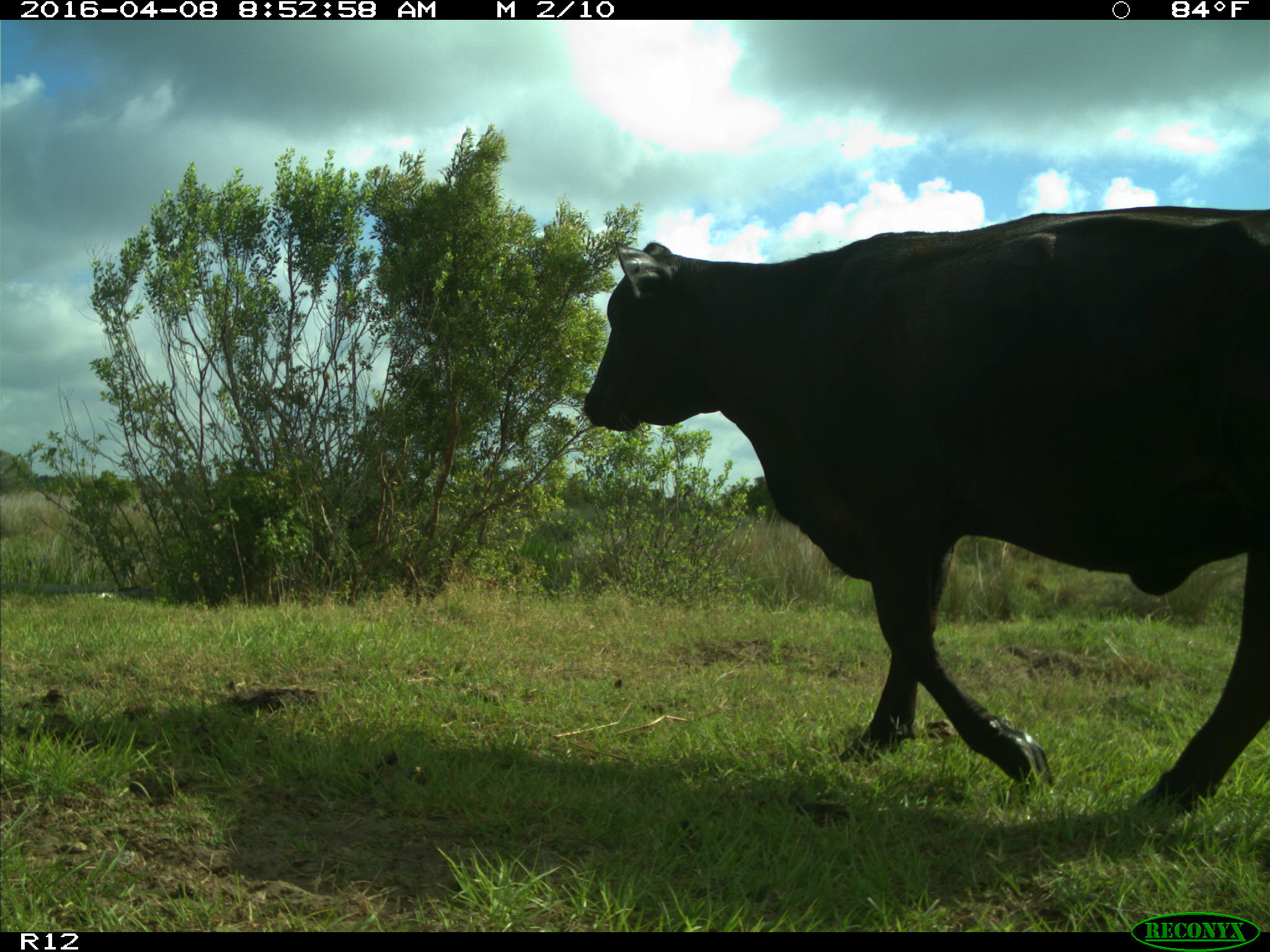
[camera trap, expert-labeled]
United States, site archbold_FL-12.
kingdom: Animalia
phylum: Chordata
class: Mammalia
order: Artiodactyla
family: Bovidae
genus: Bos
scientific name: Bos taurus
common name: domestic cow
Bos taurus (domestic cow).